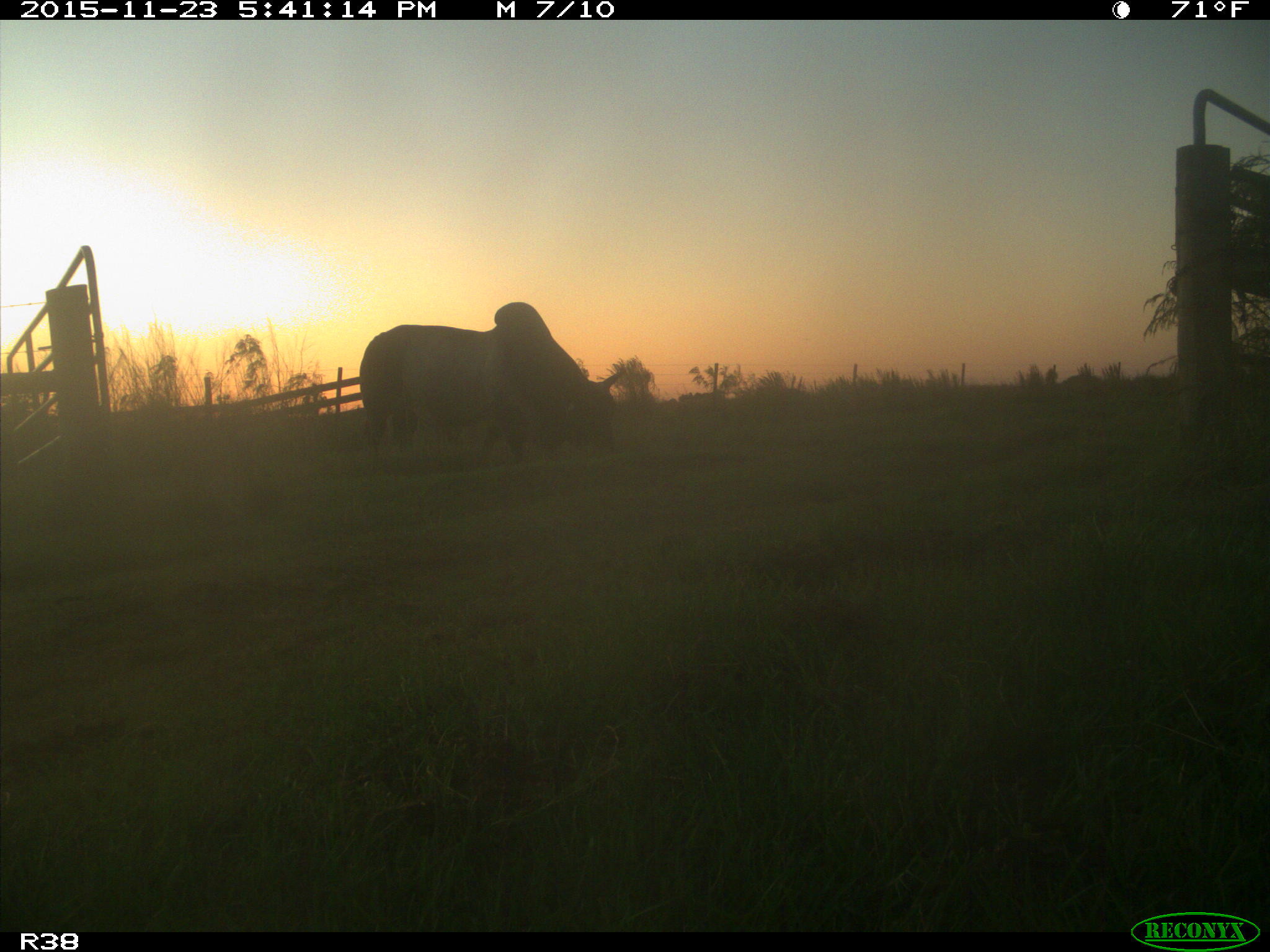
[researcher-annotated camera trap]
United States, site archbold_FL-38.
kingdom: Animalia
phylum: Chordata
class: Mammalia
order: Artiodactyla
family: Bovidae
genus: Bos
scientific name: Bos taurus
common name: domestic cow